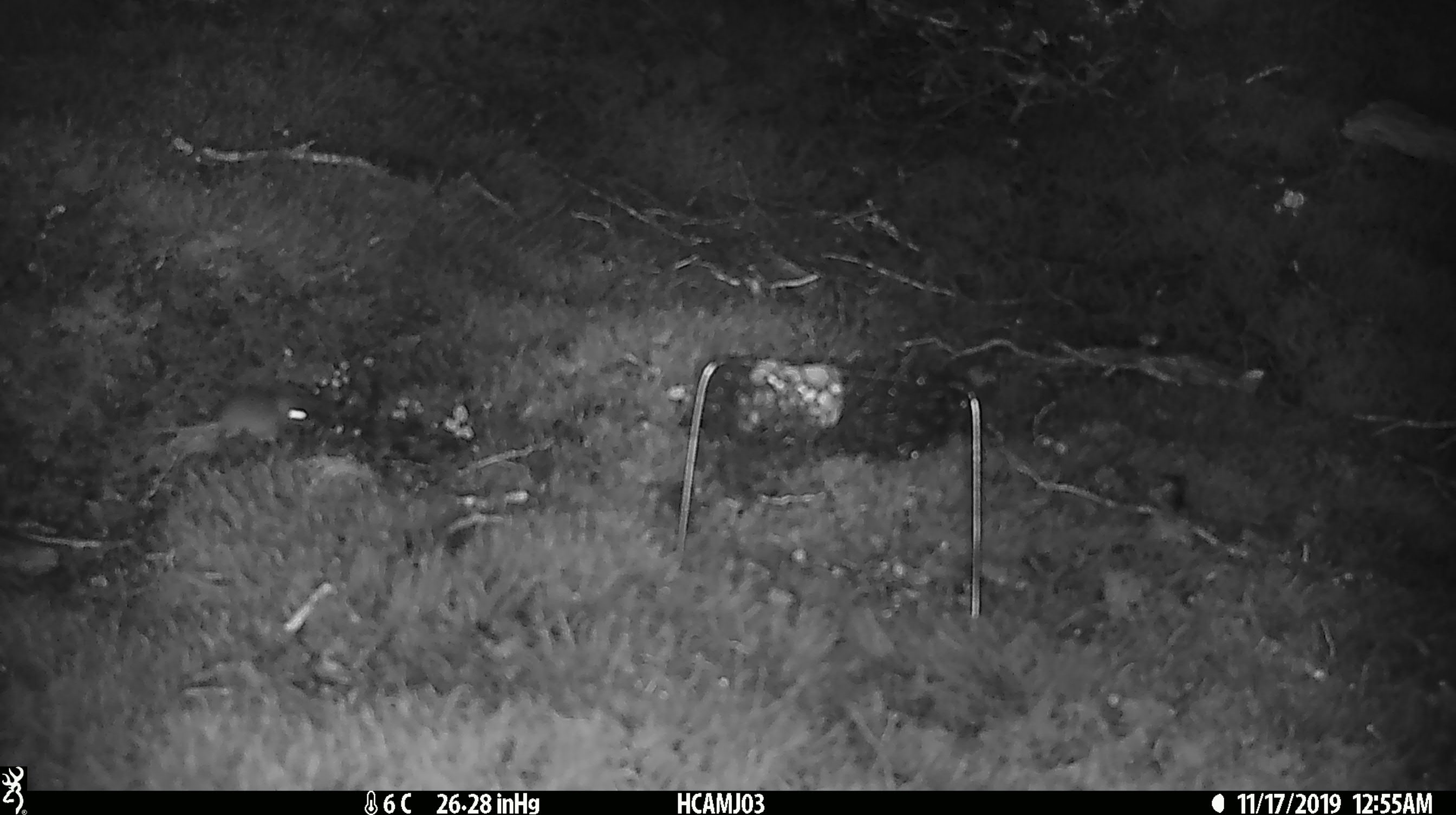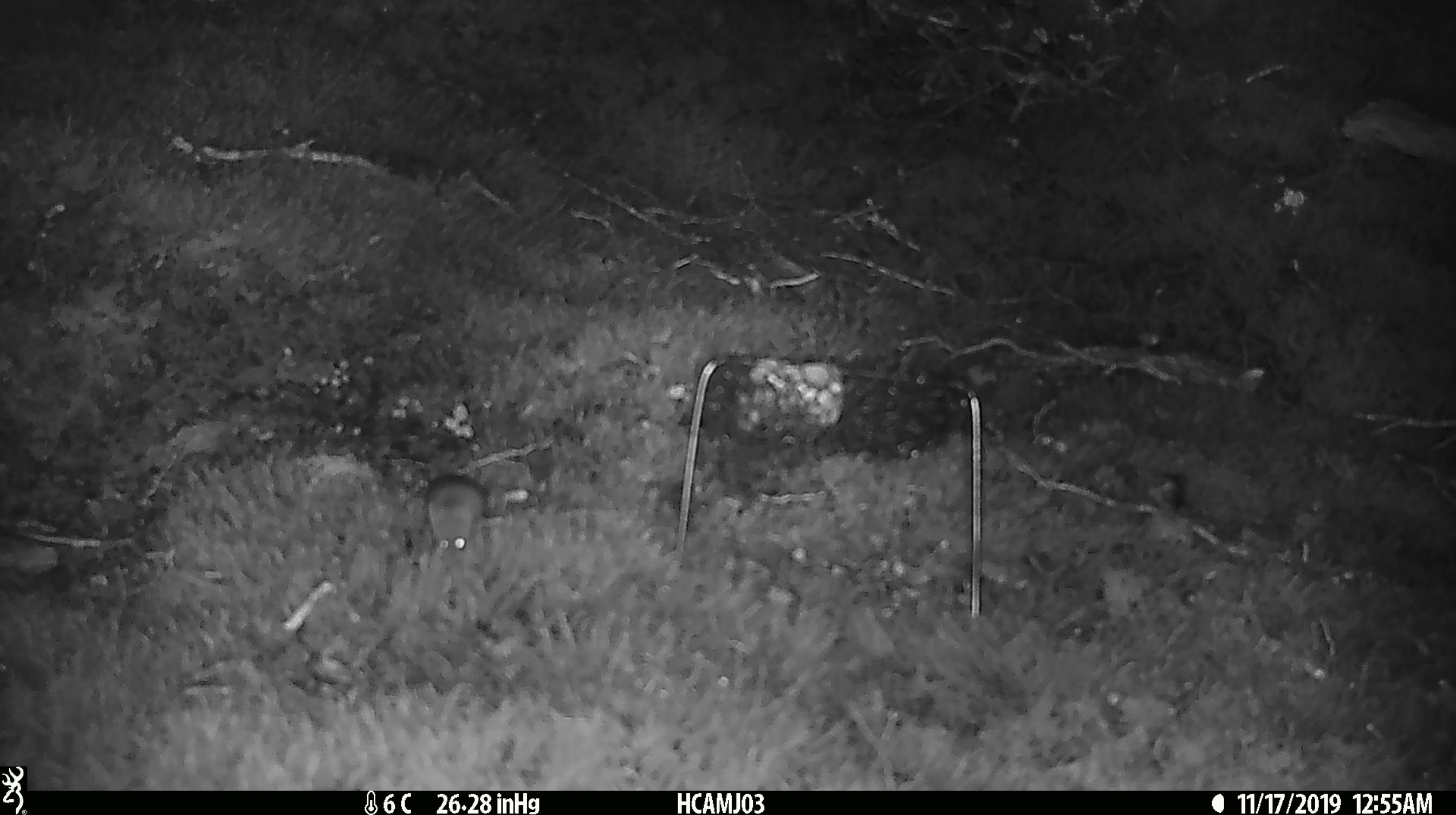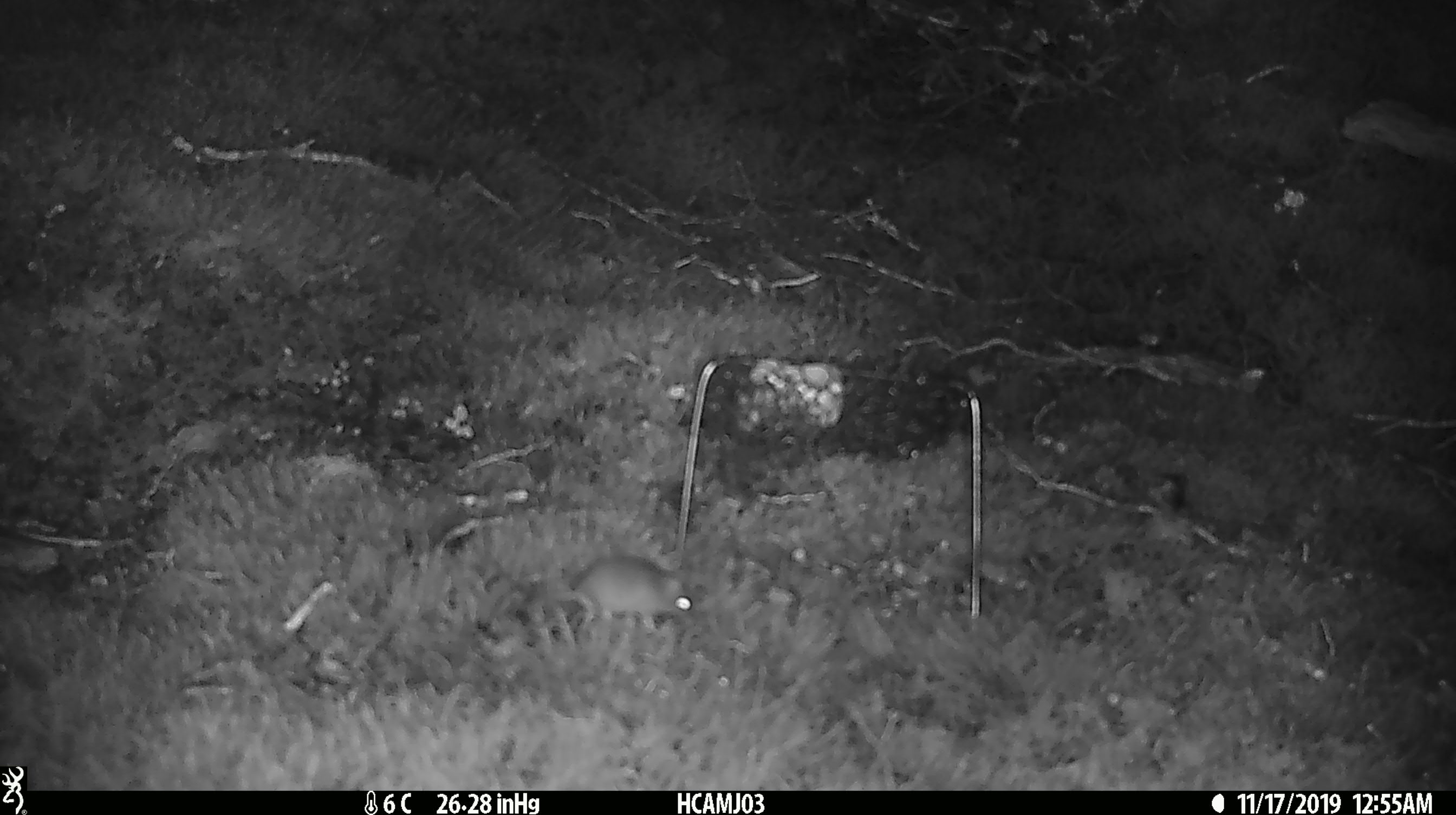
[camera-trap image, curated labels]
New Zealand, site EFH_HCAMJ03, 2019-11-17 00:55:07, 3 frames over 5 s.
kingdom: Animalia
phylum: Chordata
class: Mammalia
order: Rodentia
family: Muridae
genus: Mus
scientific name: Mus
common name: mouse